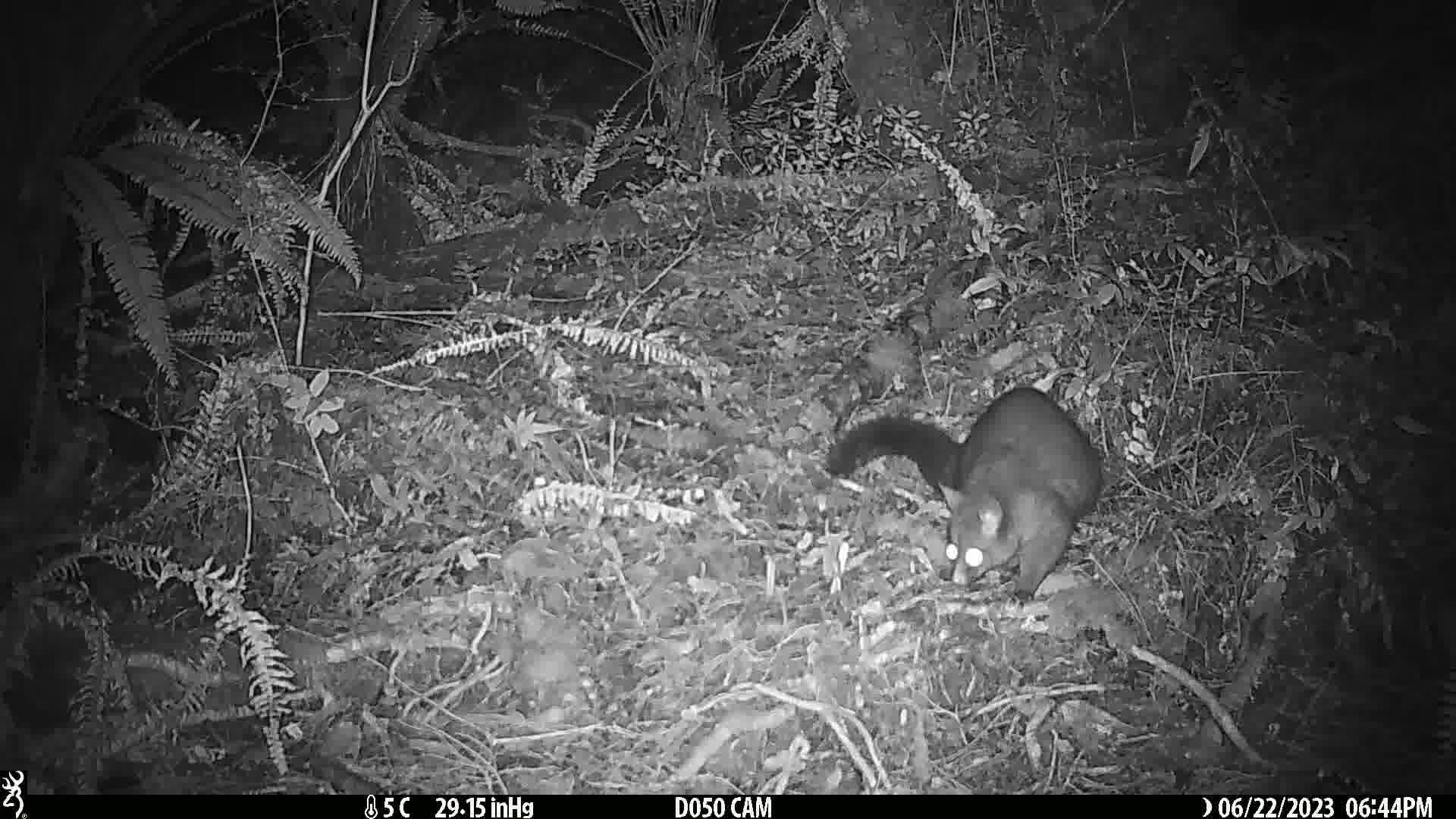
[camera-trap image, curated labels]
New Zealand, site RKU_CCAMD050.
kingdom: Animalia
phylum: Chordata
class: Mammalia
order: Diprotodontia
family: Phalangeridae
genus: Trichosurus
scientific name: Trichosurus vulpecula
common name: common brushtail possum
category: possum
Possum (common brushtail possum) (Trichosurus vulpecula).